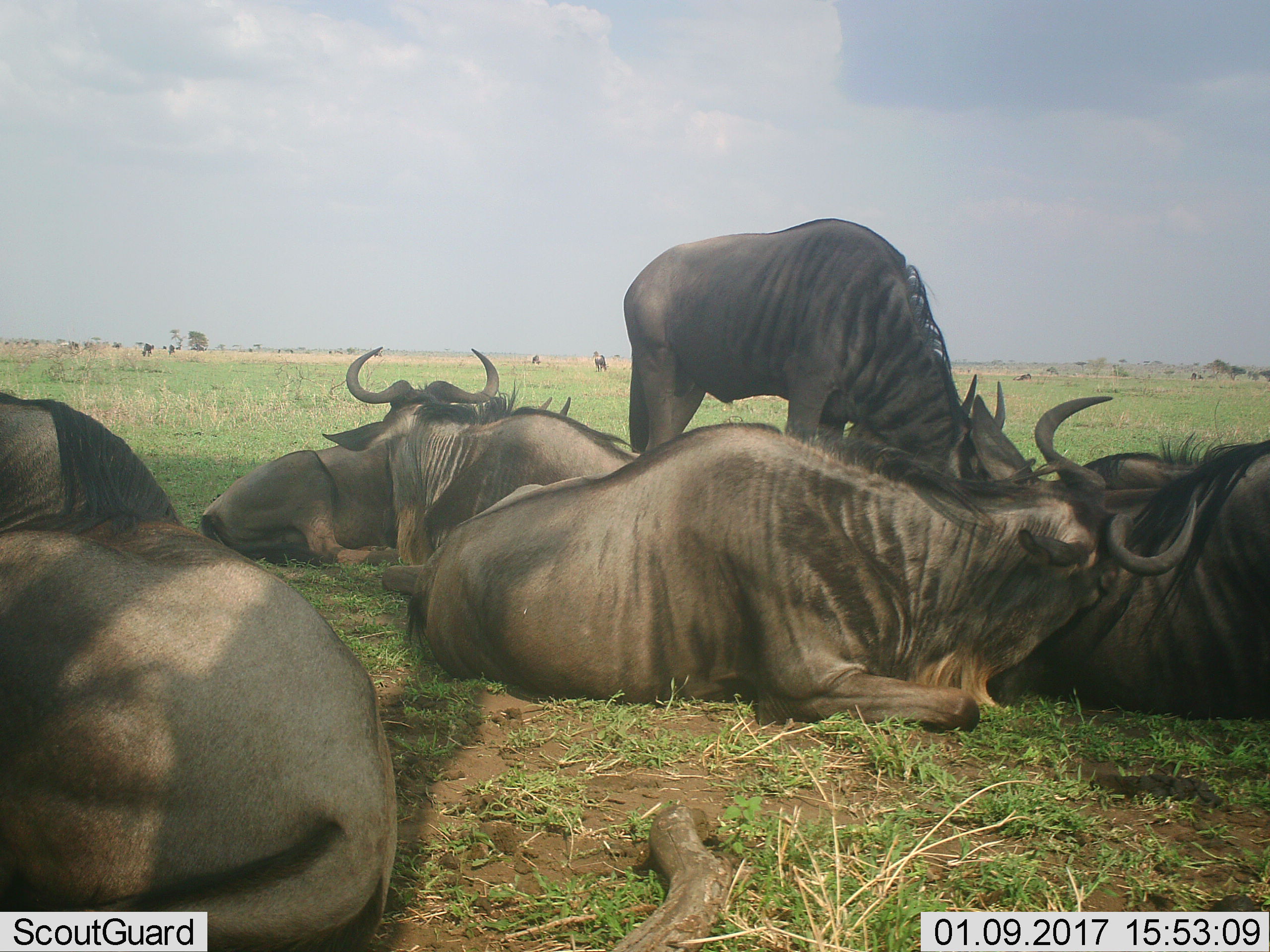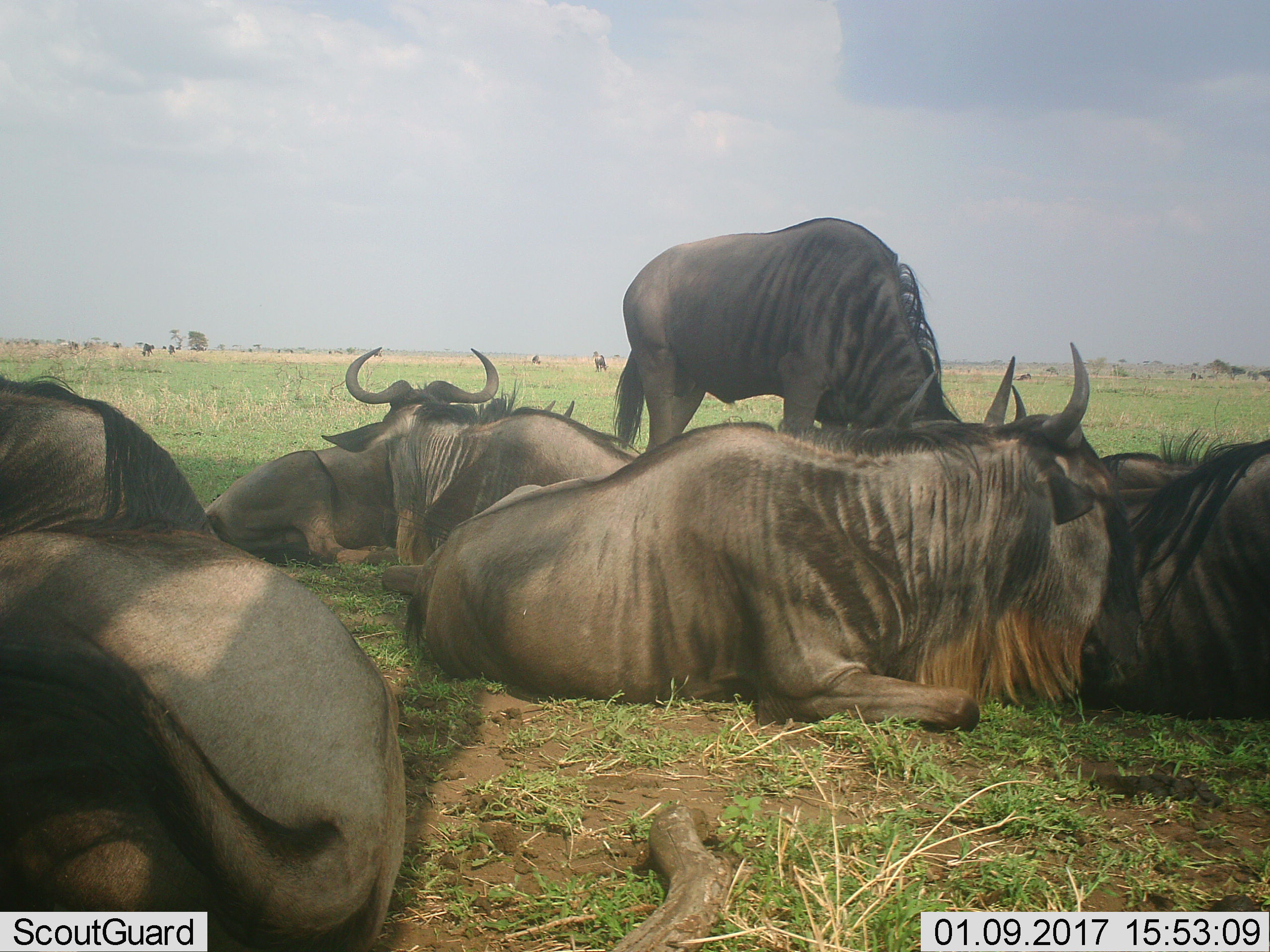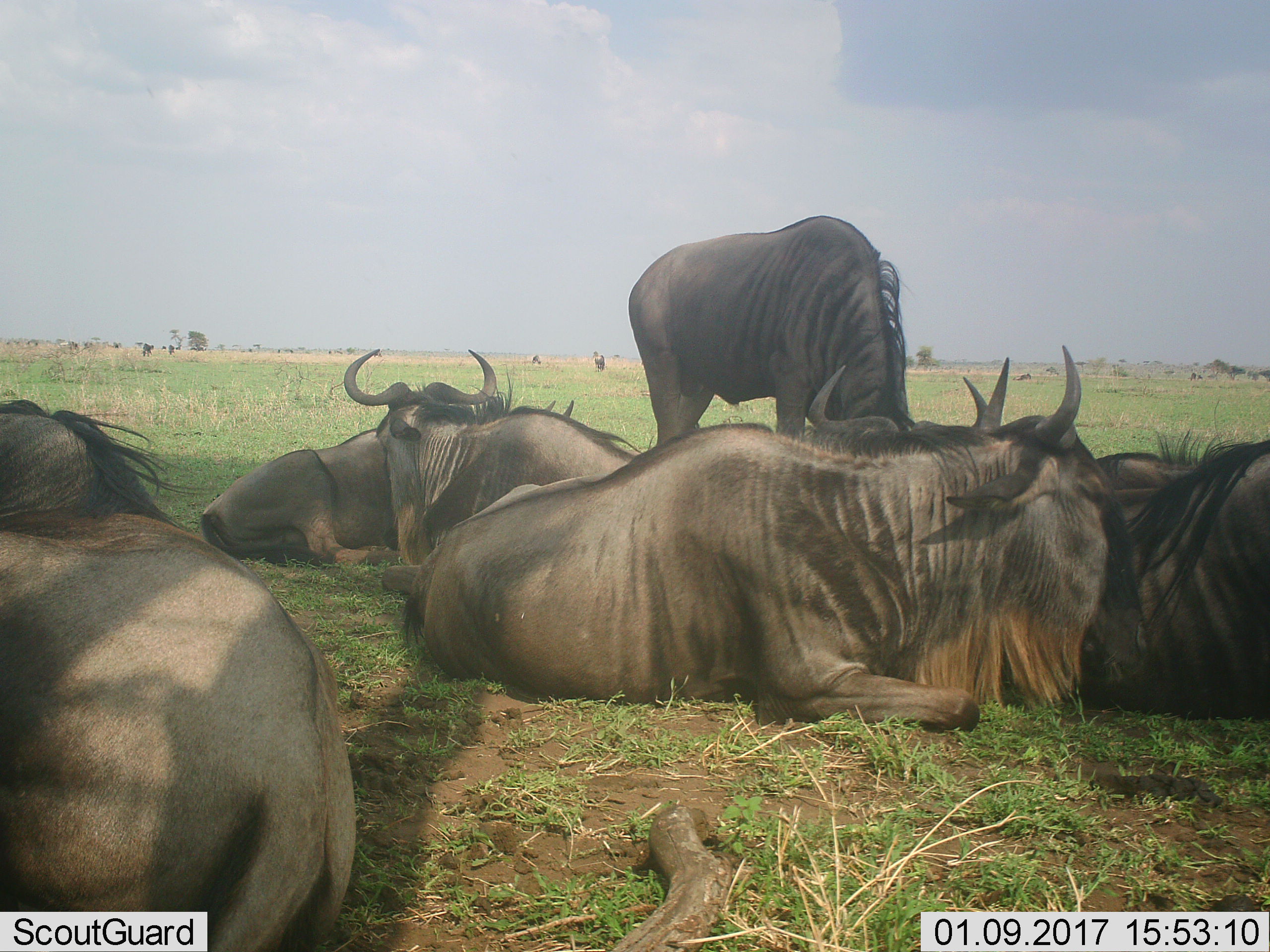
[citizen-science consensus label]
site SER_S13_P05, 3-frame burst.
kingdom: Animalia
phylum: Chordata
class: Mammalia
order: Artiodactyla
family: Bovidae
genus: Connochaetes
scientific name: Connochaetes taurinus taurinus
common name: blue wildebeest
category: wildebeestblue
Wildebeestblue (blue wildebeest) (Connochaetes taurinus taurinus), count 6. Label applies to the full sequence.